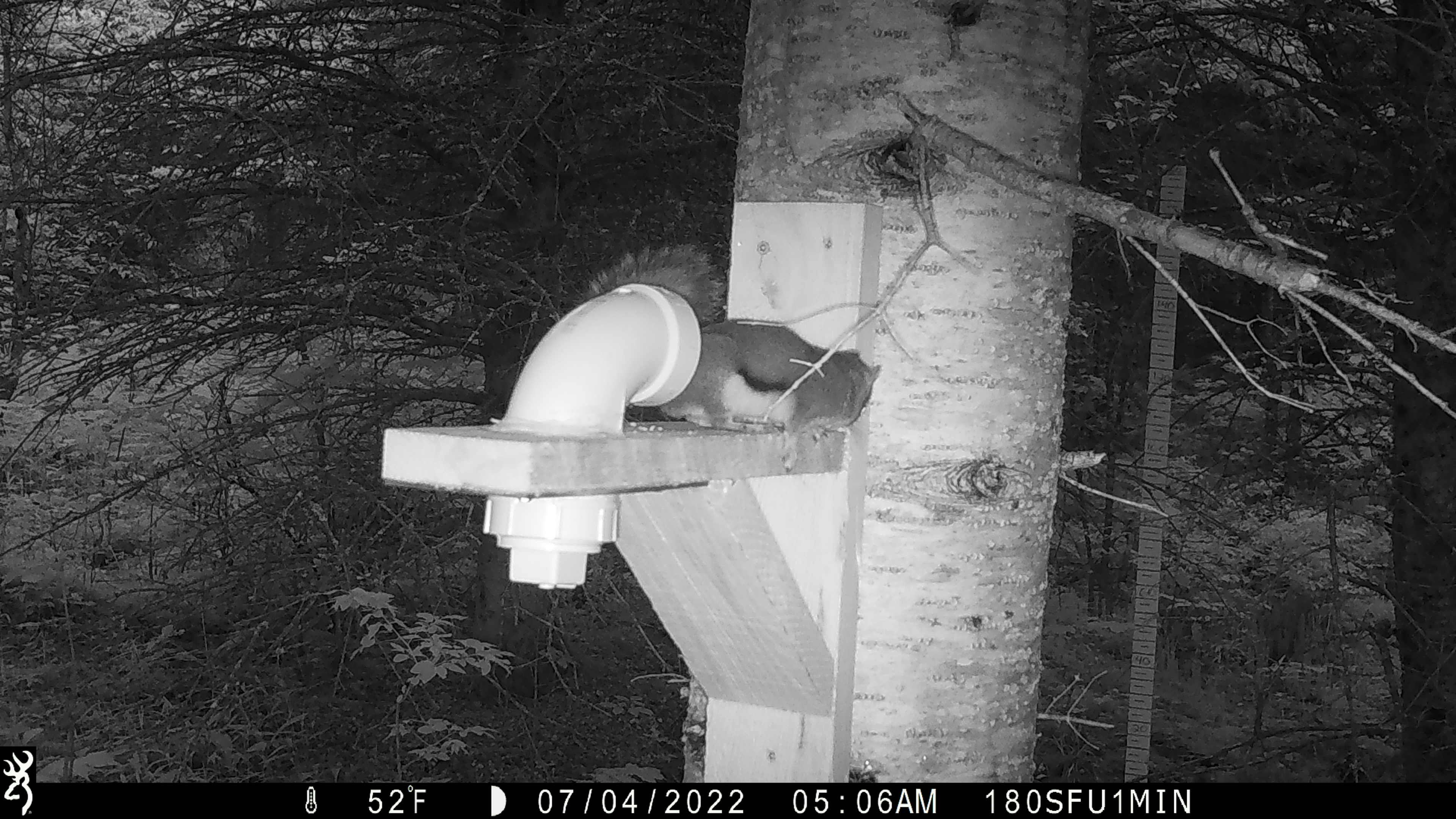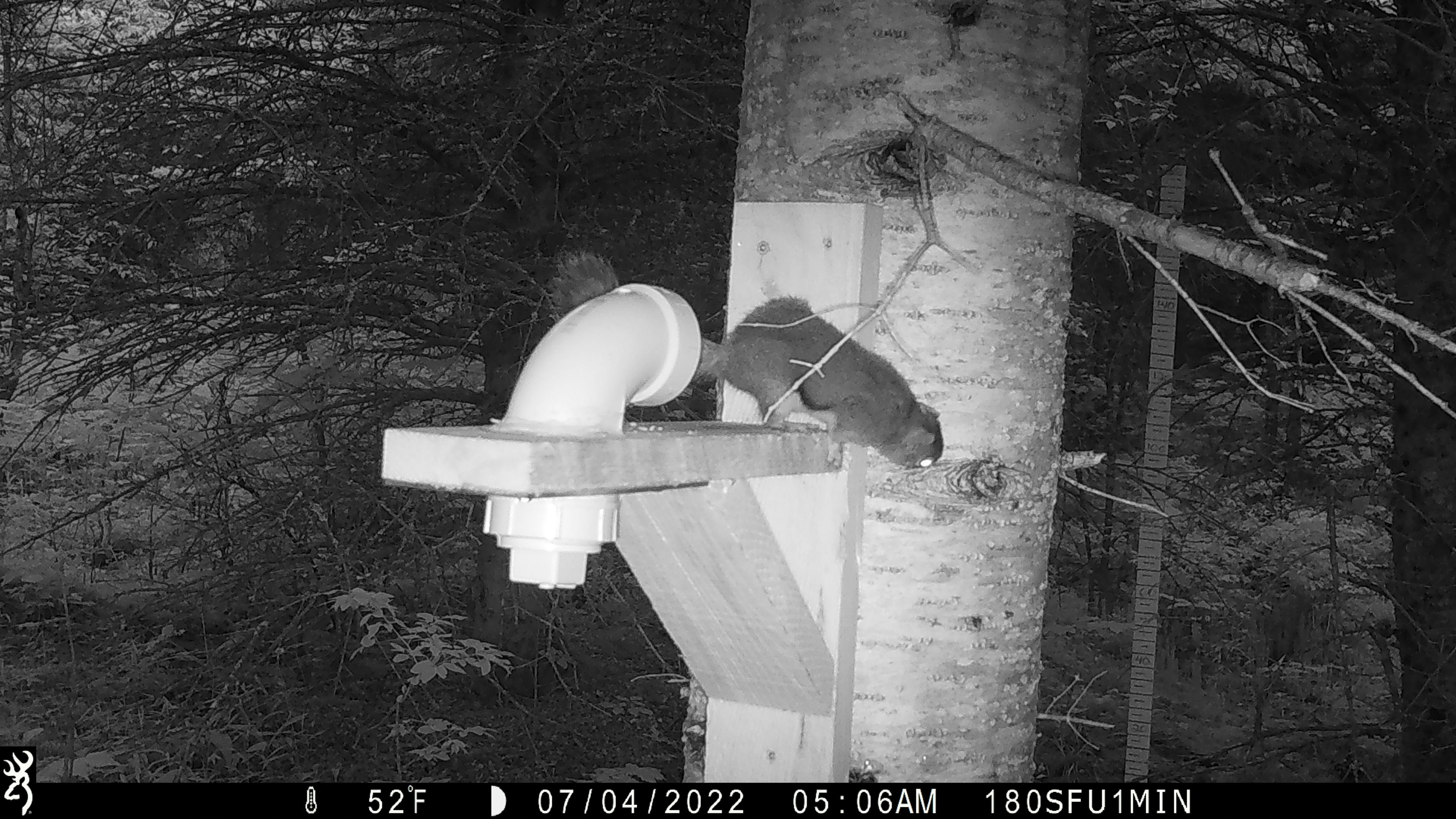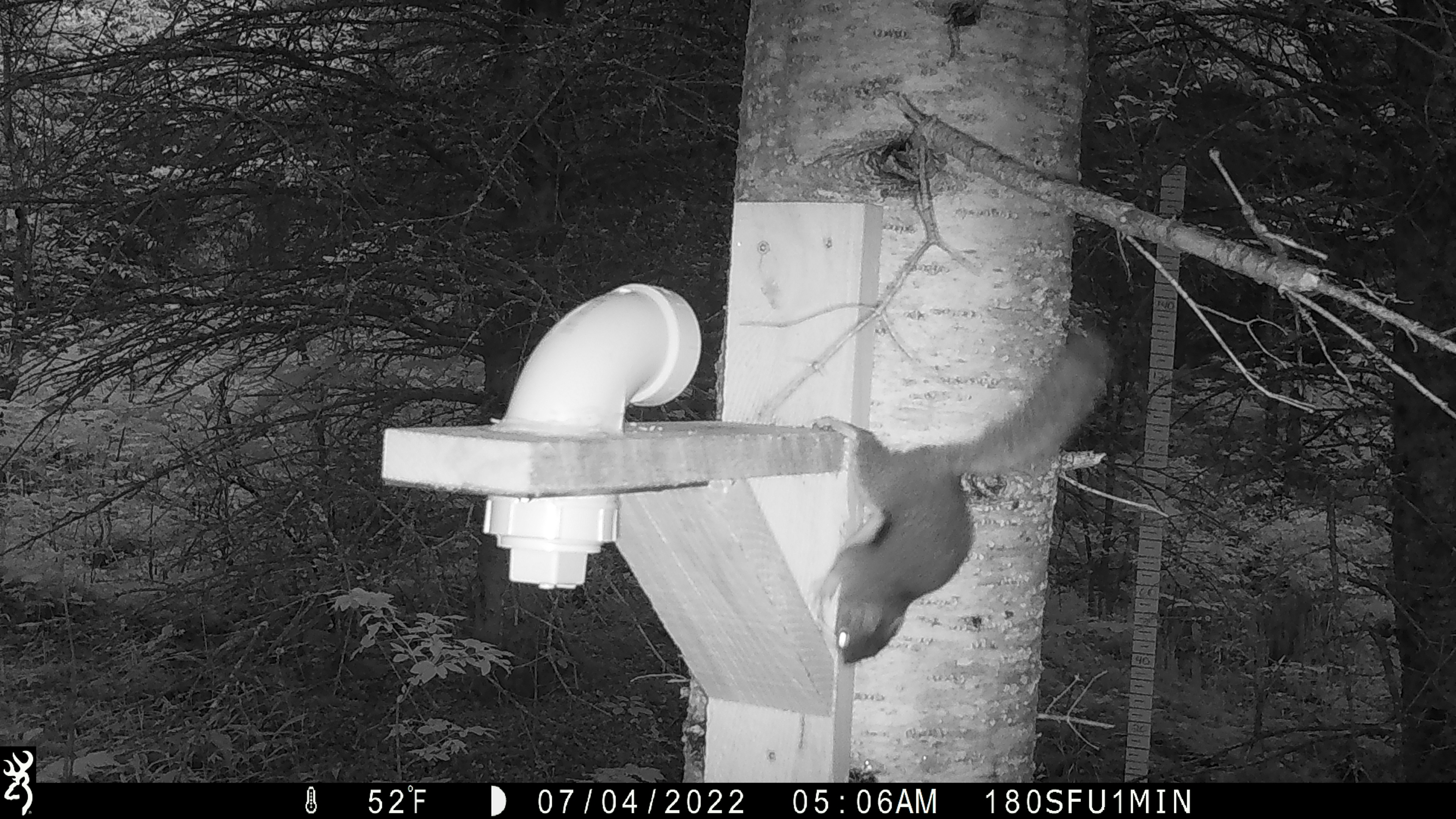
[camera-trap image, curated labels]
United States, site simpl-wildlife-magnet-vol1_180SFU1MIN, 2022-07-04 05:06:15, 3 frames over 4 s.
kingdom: Animalia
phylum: Chordata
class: Mammalia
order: Rodentia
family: Sciuridae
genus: Tamiasciurus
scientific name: Tamiasciurus hudsonicus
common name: red squirrel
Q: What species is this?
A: Red squirrel (Tamiasciurus hudsonicus).